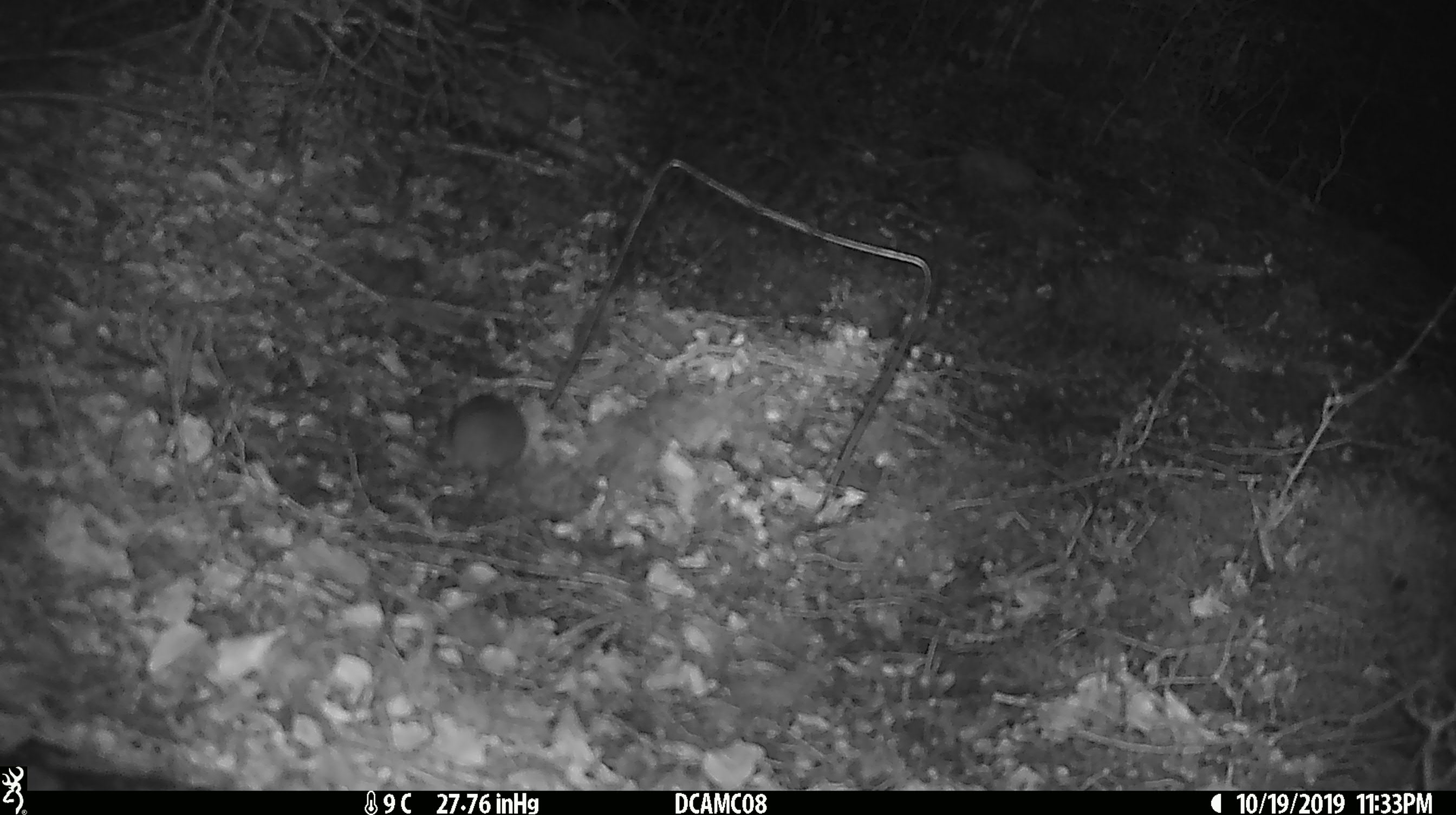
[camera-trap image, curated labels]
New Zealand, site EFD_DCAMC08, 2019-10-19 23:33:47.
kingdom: Animalia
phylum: Chordata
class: Mammalia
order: Rodentia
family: Muridae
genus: Mus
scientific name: Mus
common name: mouse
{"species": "mouse (Mus)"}